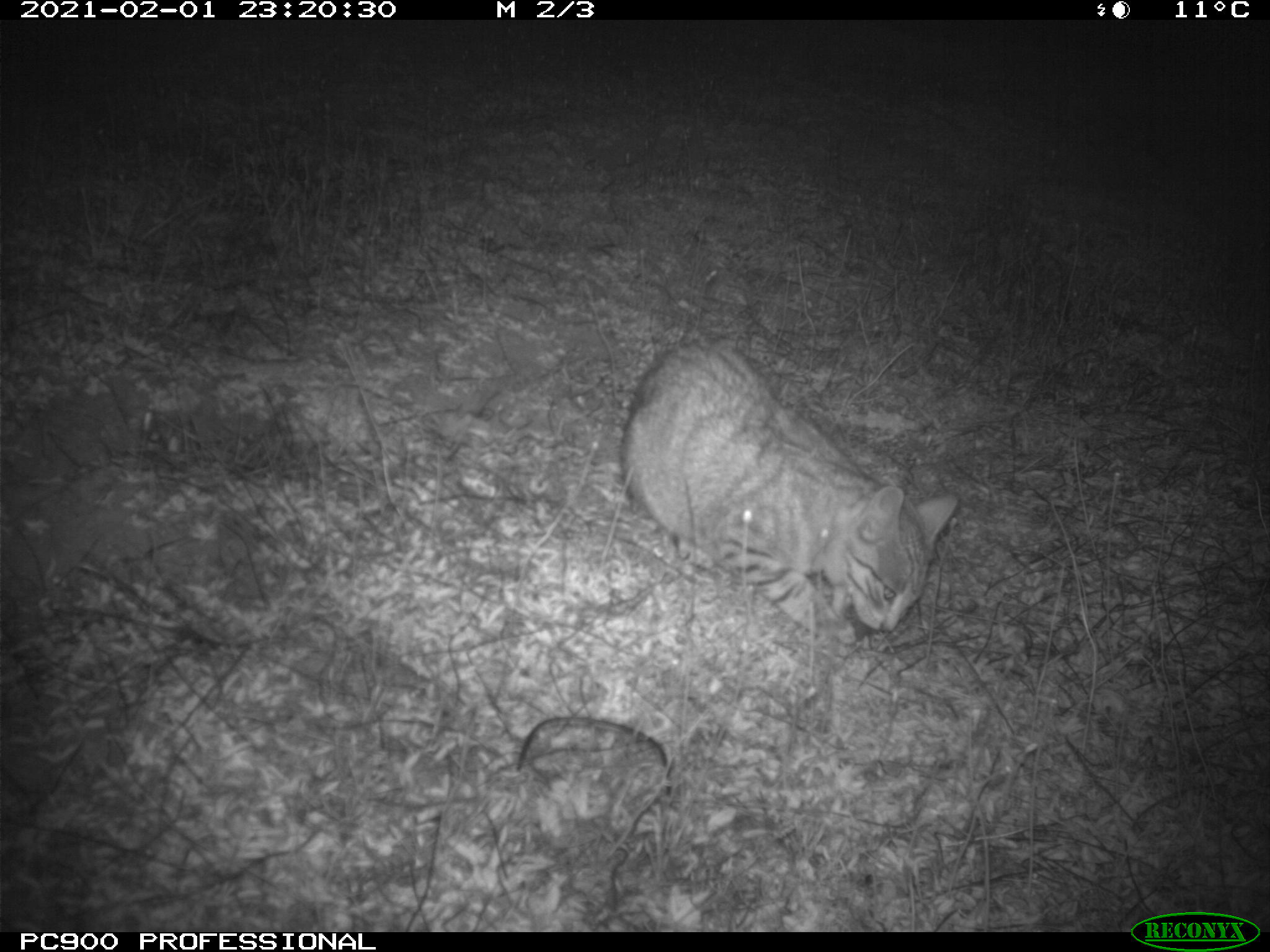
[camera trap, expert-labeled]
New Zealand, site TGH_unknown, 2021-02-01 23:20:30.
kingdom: Animalia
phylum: Chordata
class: Mammalia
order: Carnivora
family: Felidae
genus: Felis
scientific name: Felis catus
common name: domestic cat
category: cat